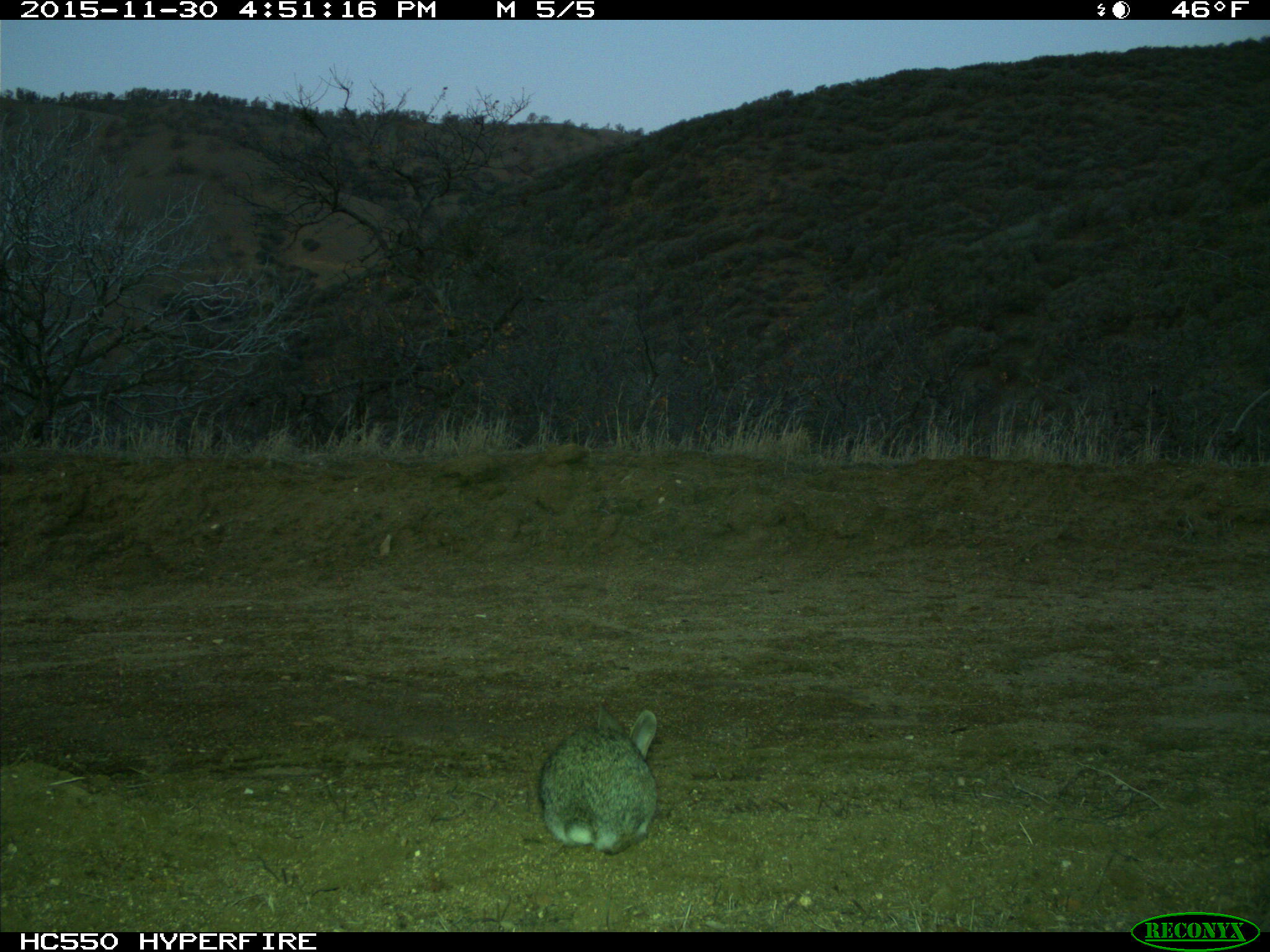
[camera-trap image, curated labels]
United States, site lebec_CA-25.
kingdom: Animalia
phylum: Chordata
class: Mammalia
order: Lagomorpha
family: Leporidae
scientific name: Leporidae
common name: rabbits and hares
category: unidentified rabbit